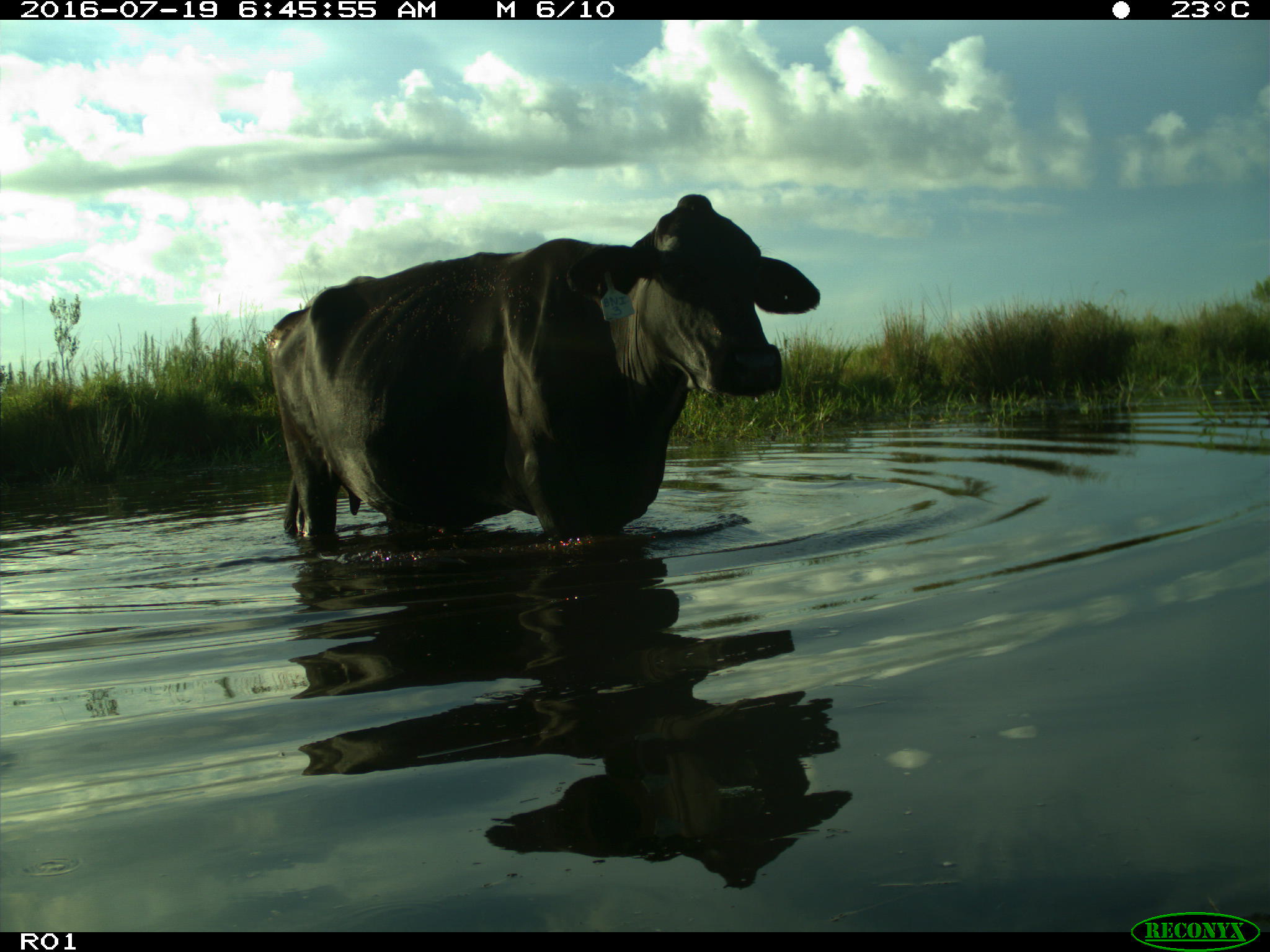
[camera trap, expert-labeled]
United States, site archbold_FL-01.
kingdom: Animalia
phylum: Chordata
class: Mammalia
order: Artiodactyla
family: Bovidae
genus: Bos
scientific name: Bos taurus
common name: domestic cow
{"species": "Bos taurus (domestic cow)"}